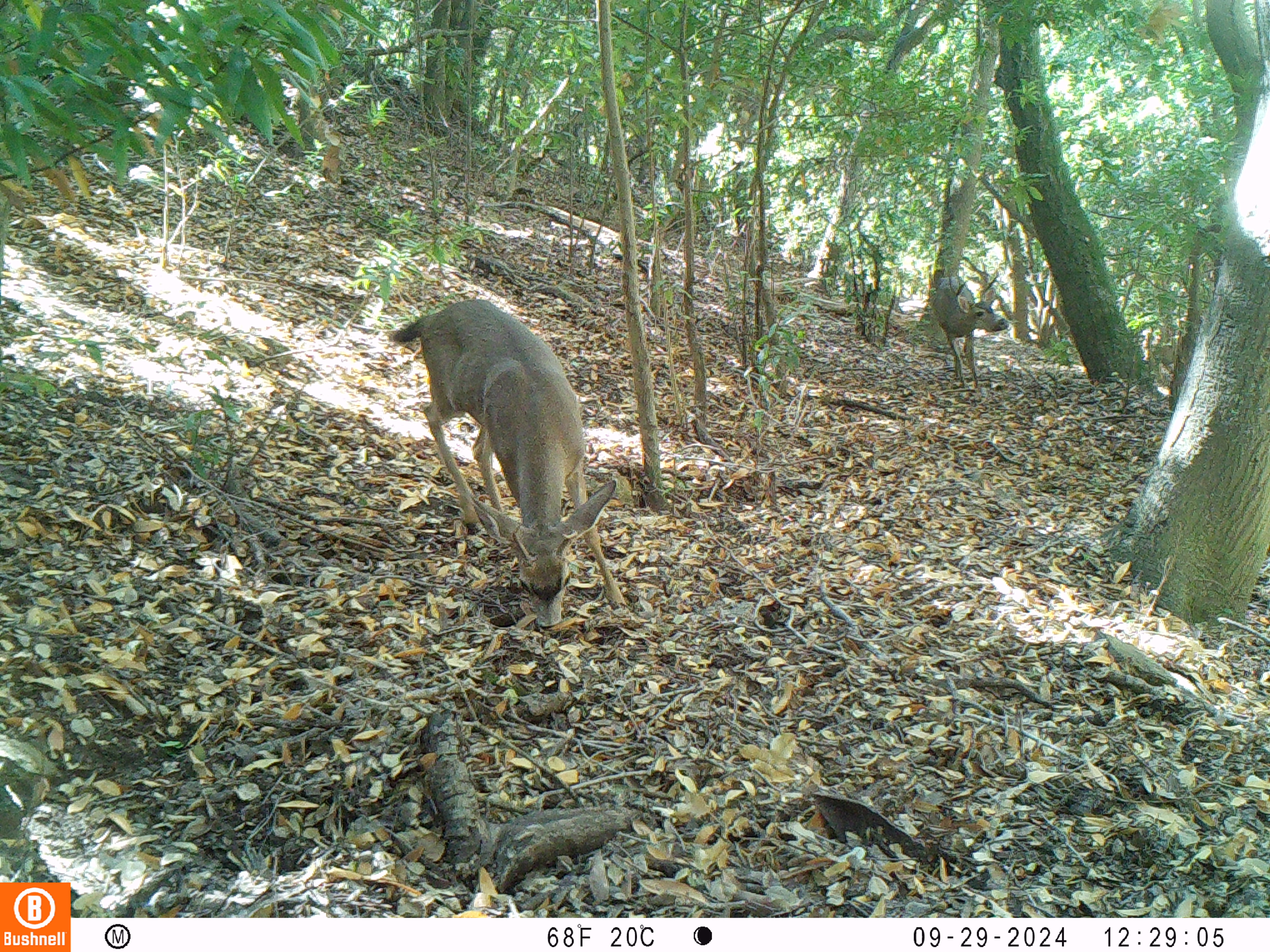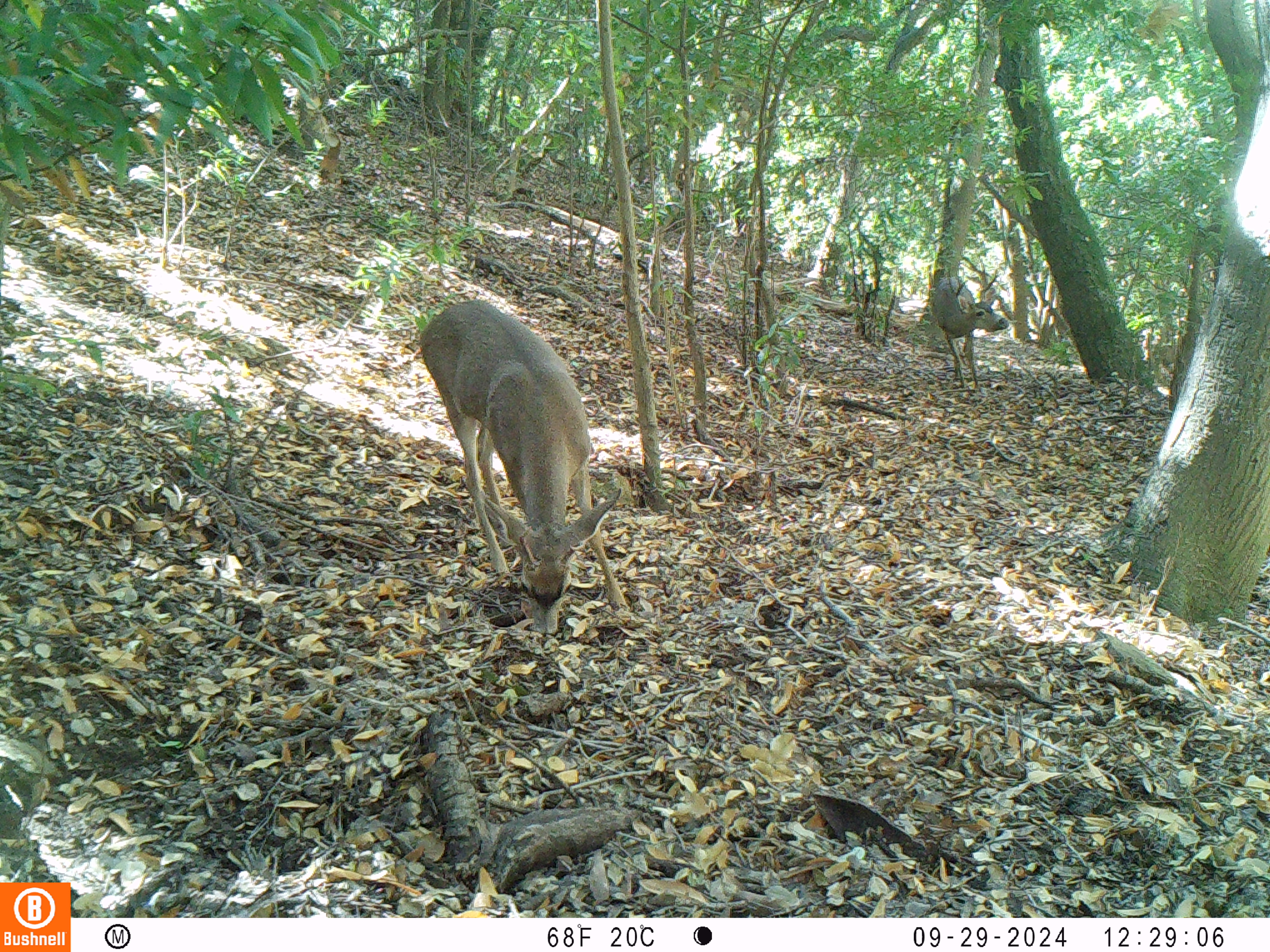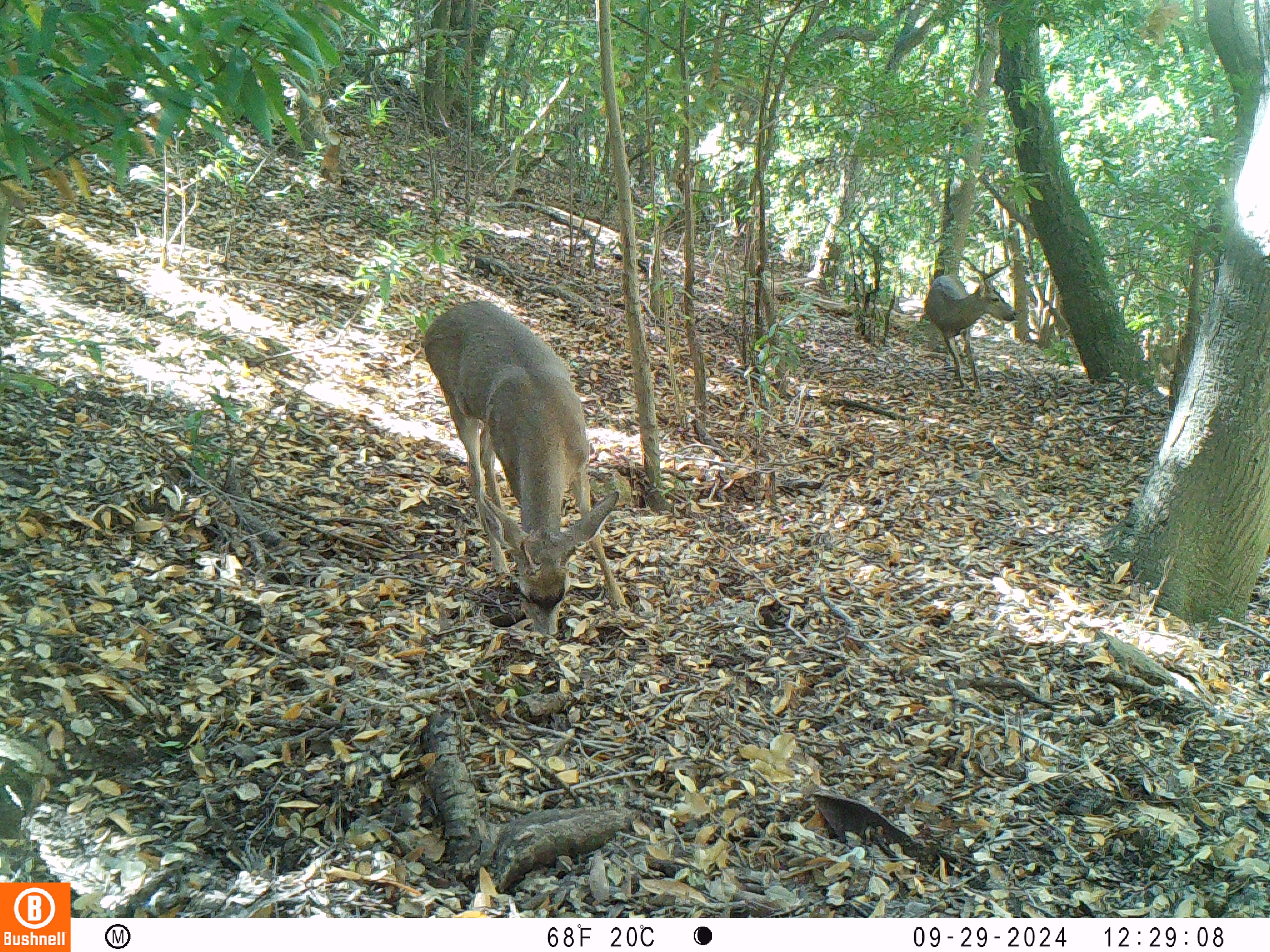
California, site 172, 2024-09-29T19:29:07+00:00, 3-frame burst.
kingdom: Animalia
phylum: Chordata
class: Mammalia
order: Artiodactyla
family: Cervidae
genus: Odocoileus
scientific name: Odocoileus hemionus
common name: mule deer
Mule deer (Odocoileus hemionus).